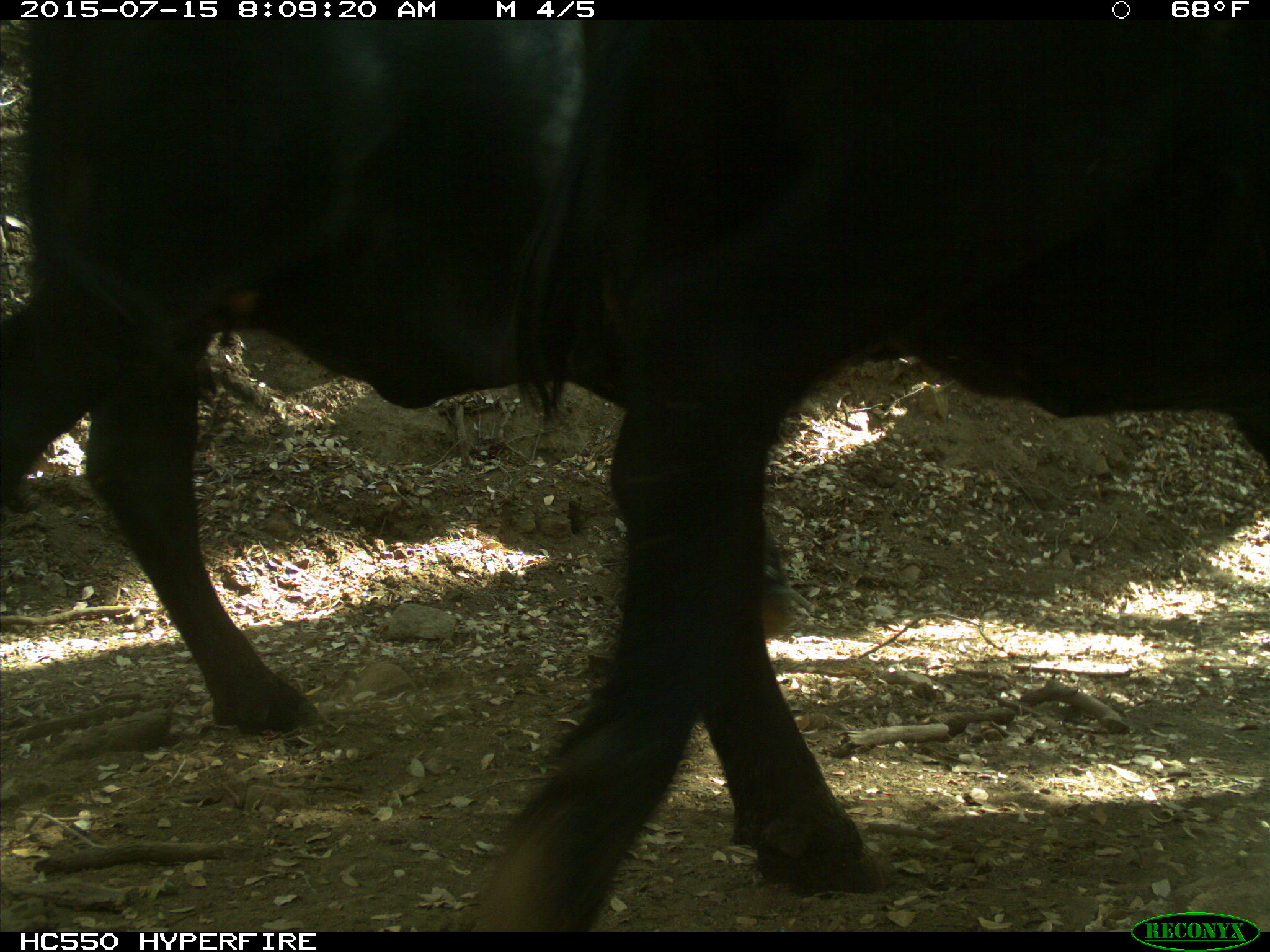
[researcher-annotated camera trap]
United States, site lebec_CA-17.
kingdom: Animalia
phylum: Chordata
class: Mammalia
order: Artiodactyla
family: Bovidae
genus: Bos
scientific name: Bos taurus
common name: domestic cow